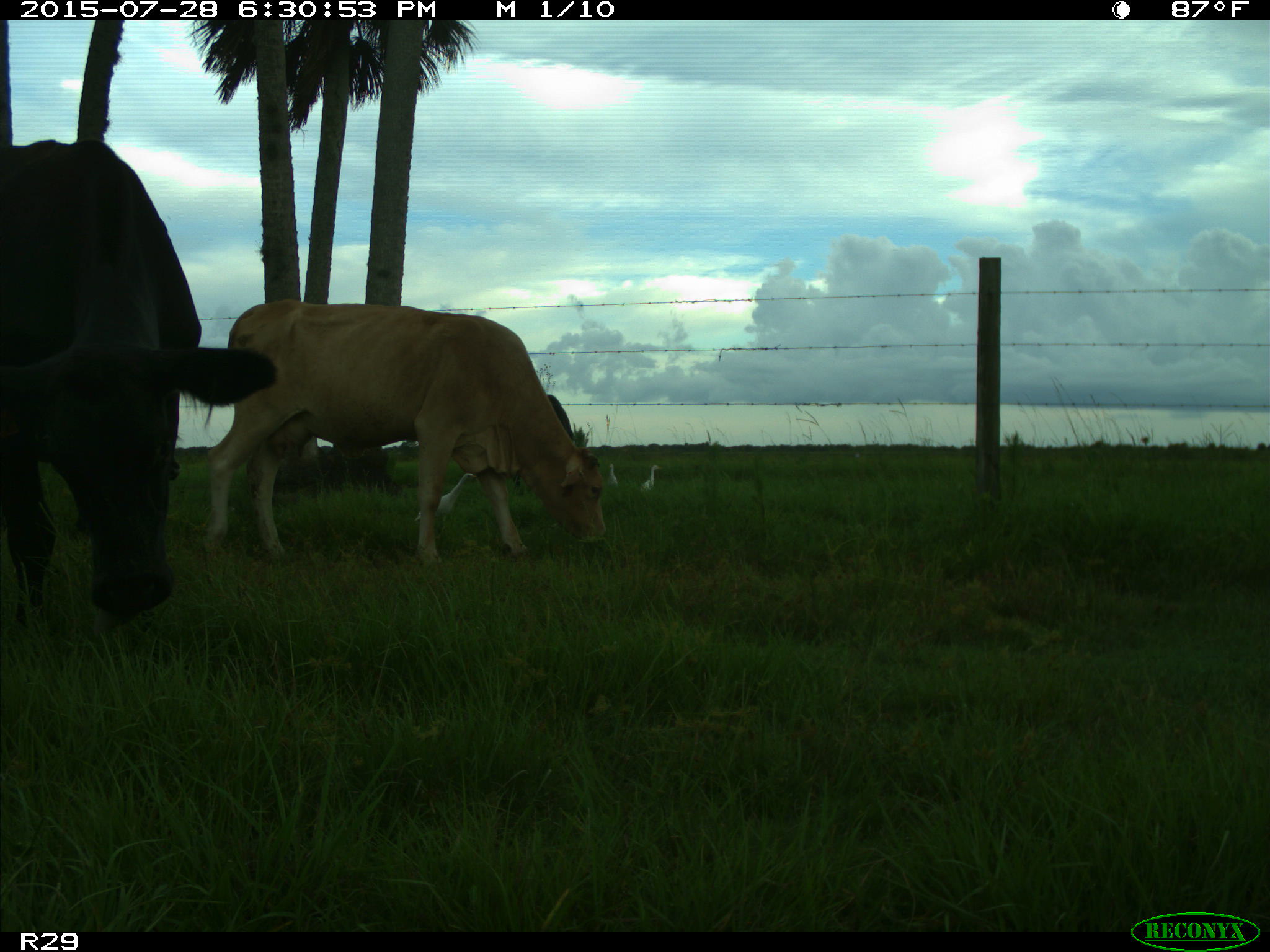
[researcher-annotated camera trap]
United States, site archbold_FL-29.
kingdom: Animalia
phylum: Chordata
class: Mammalia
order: Artiodactyla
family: Bovidae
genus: Bos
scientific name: Bos taurus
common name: domestic cow